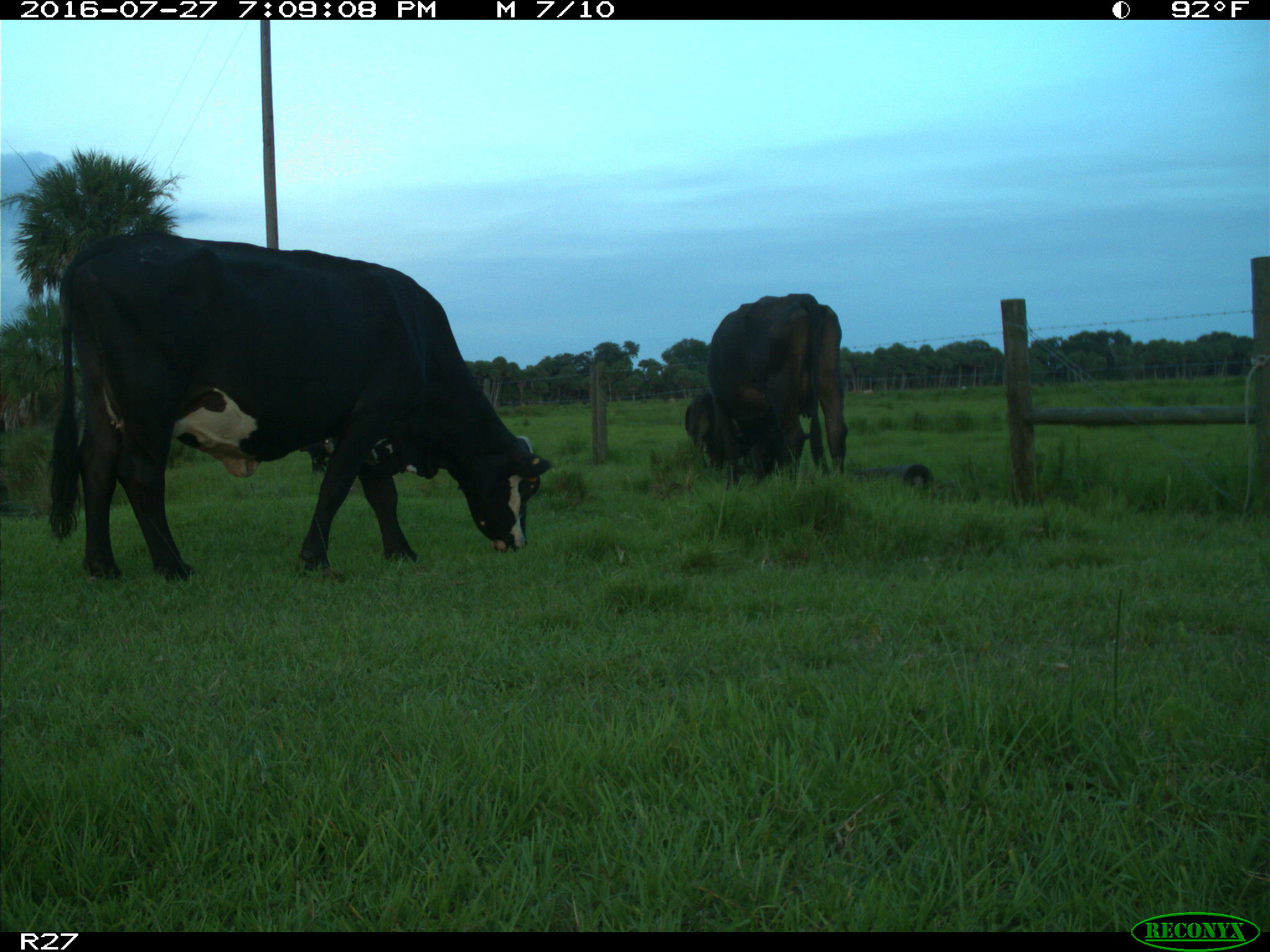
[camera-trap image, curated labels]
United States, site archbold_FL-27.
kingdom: Animalia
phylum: Chordata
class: Mammalia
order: Artiodactyla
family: Bovidae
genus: Bos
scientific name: Bos taurus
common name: domestic cow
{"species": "Bos taurus (domestic cow)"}